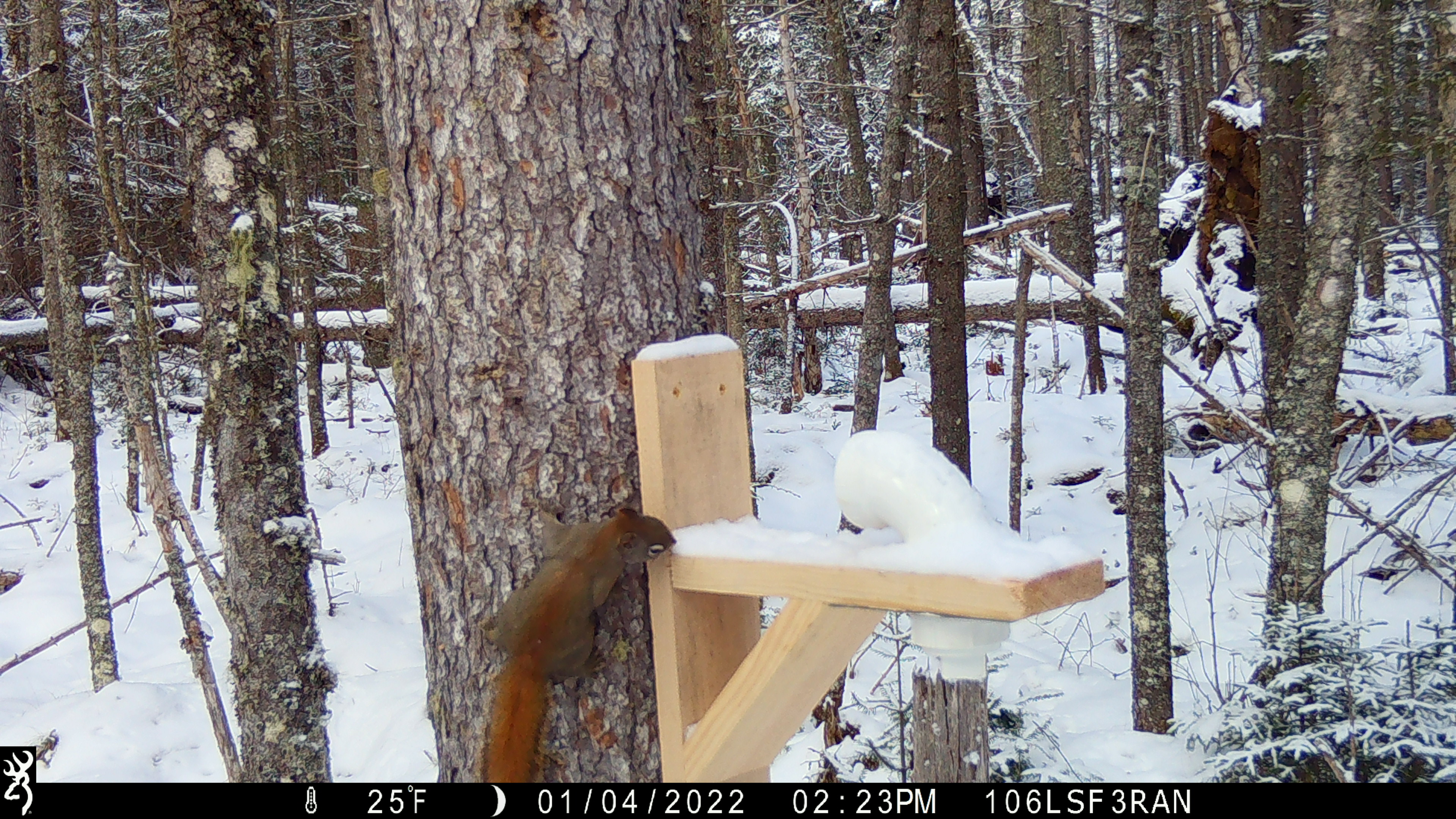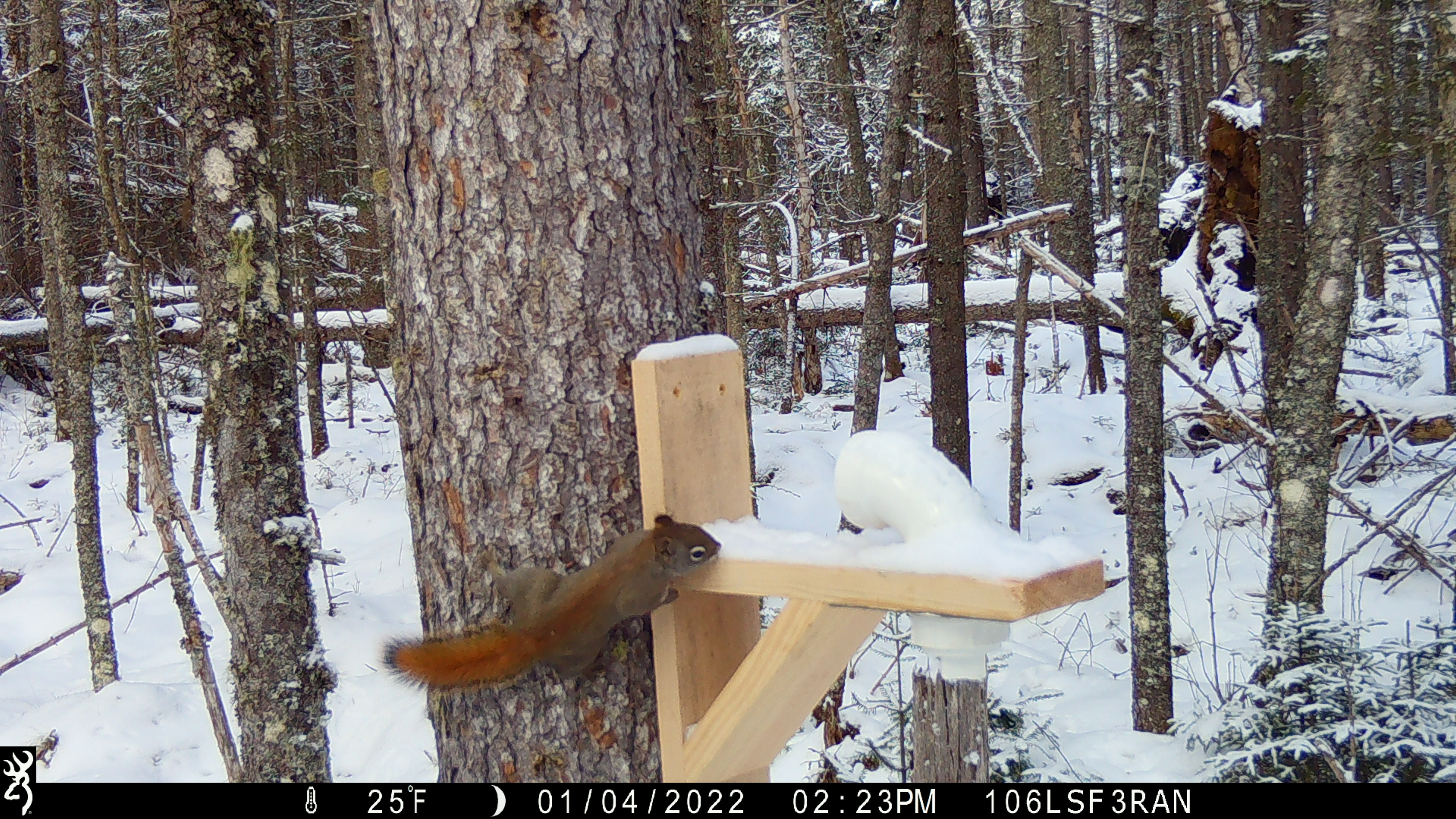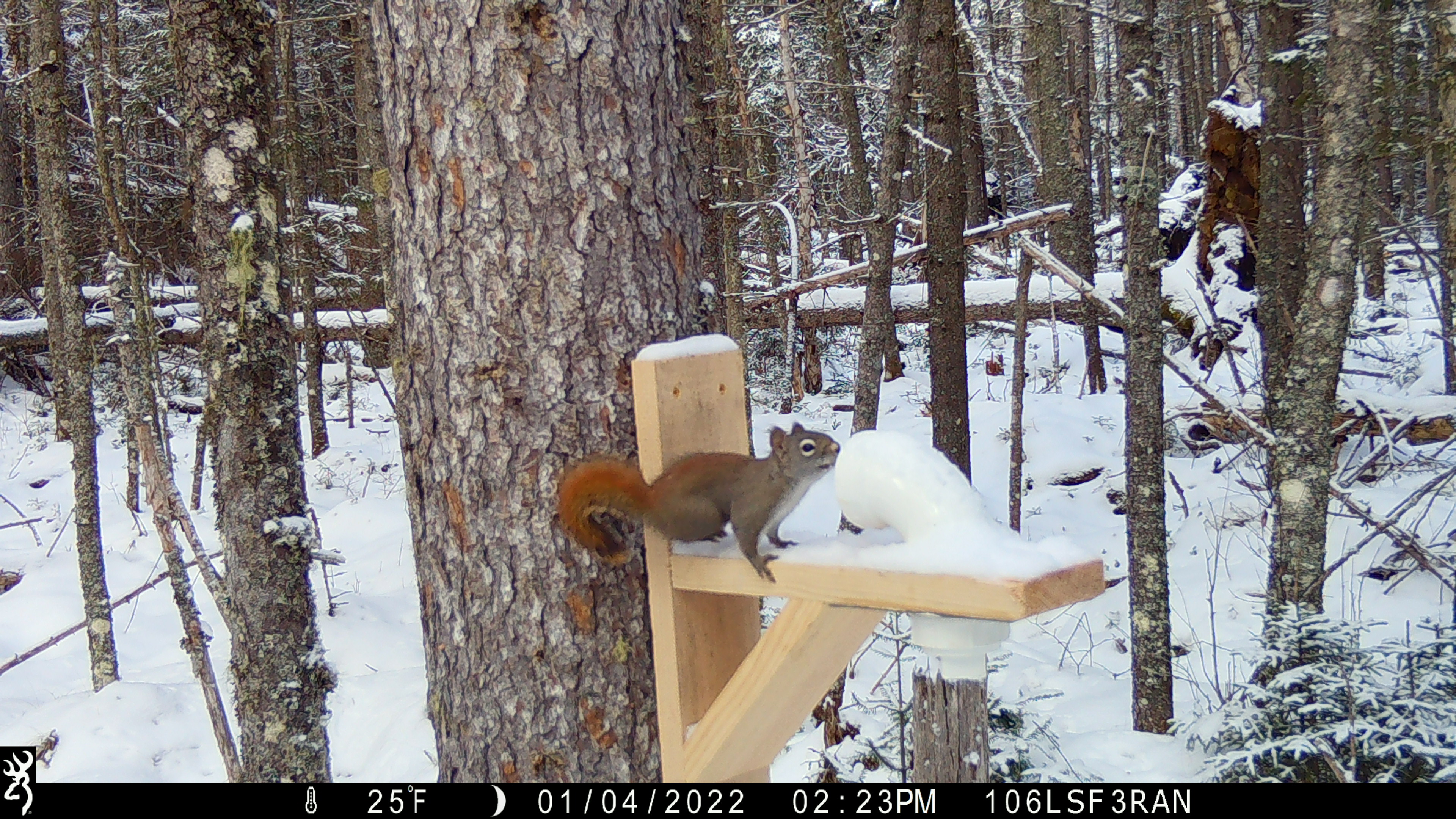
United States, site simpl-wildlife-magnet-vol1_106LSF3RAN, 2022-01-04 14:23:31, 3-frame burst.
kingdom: Animalia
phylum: Chordata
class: Mammalia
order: Rodentia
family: Sciuridae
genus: Tamiasciurus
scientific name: Tamiasciurus hudsonicus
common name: red squirrel